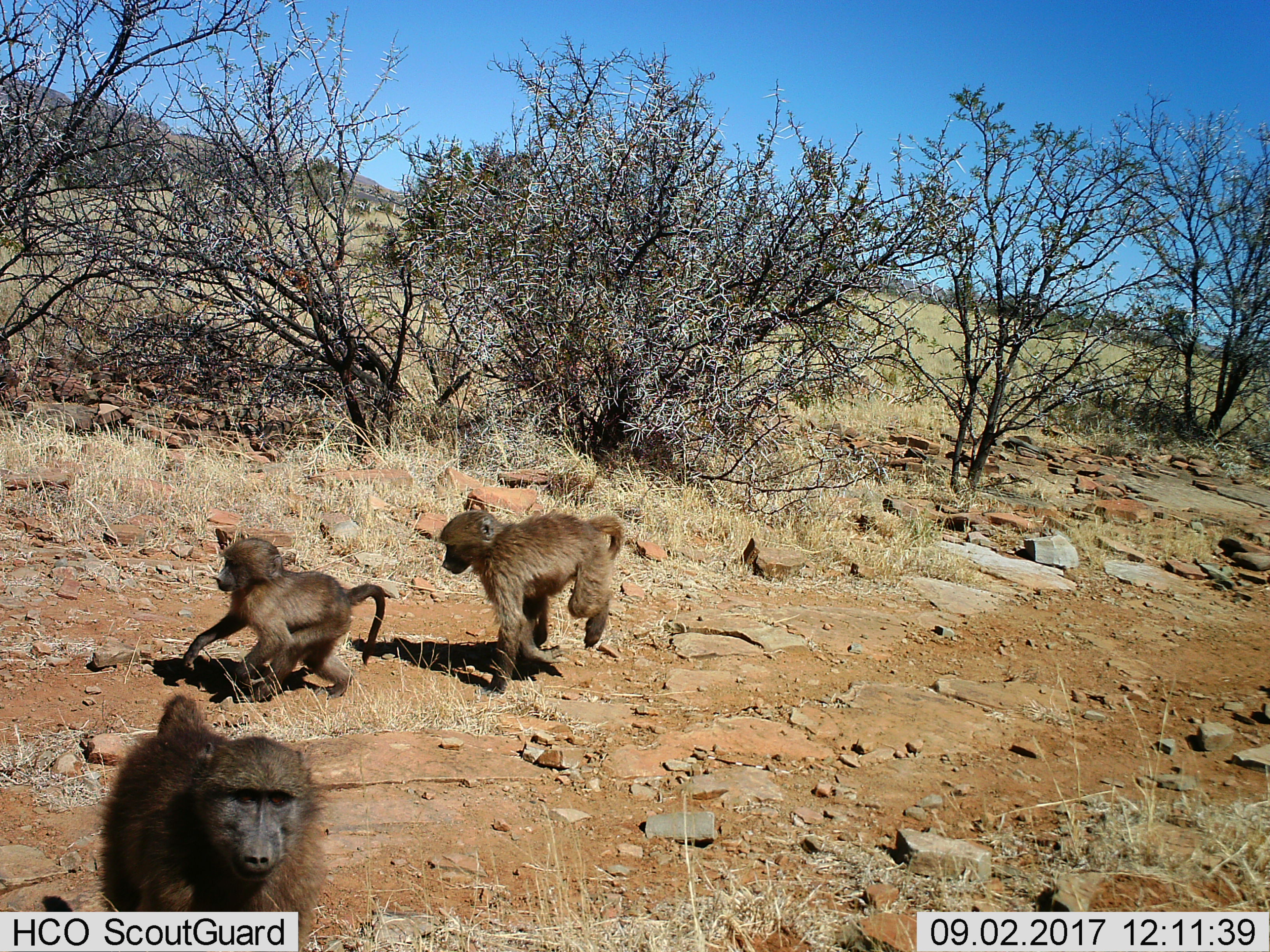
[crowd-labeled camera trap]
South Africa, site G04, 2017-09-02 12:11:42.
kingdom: Animalia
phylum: Chordata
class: Mammalia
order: Primates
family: Cercopithecidae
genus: Papio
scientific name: Papio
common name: baboon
Baboon (Papio), count 3. Behavior (volunteer vote fractions): standing 0%, resting 0%, moving 100%, interacting 10%. Young present (vote fraction): 80%. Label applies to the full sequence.